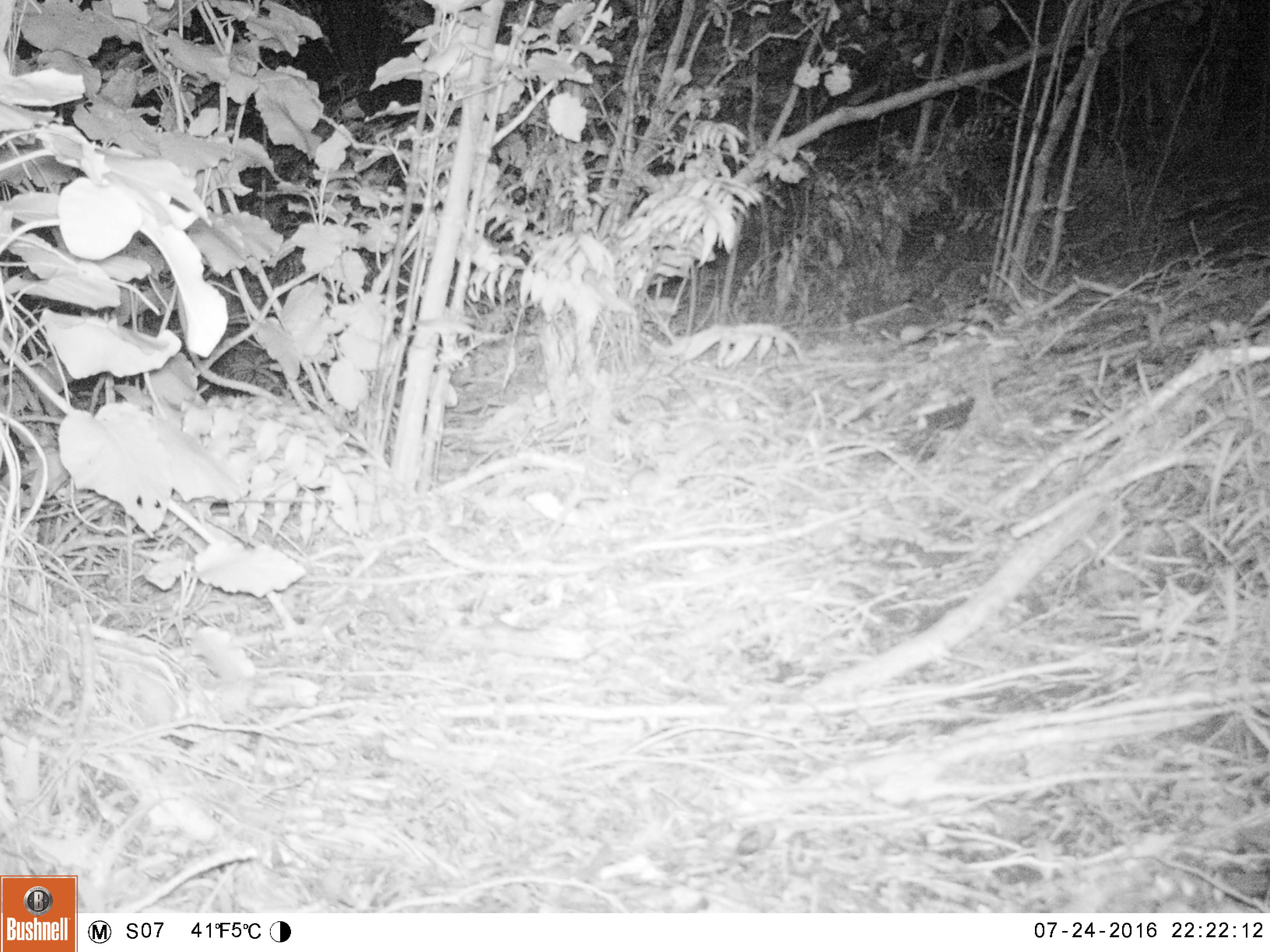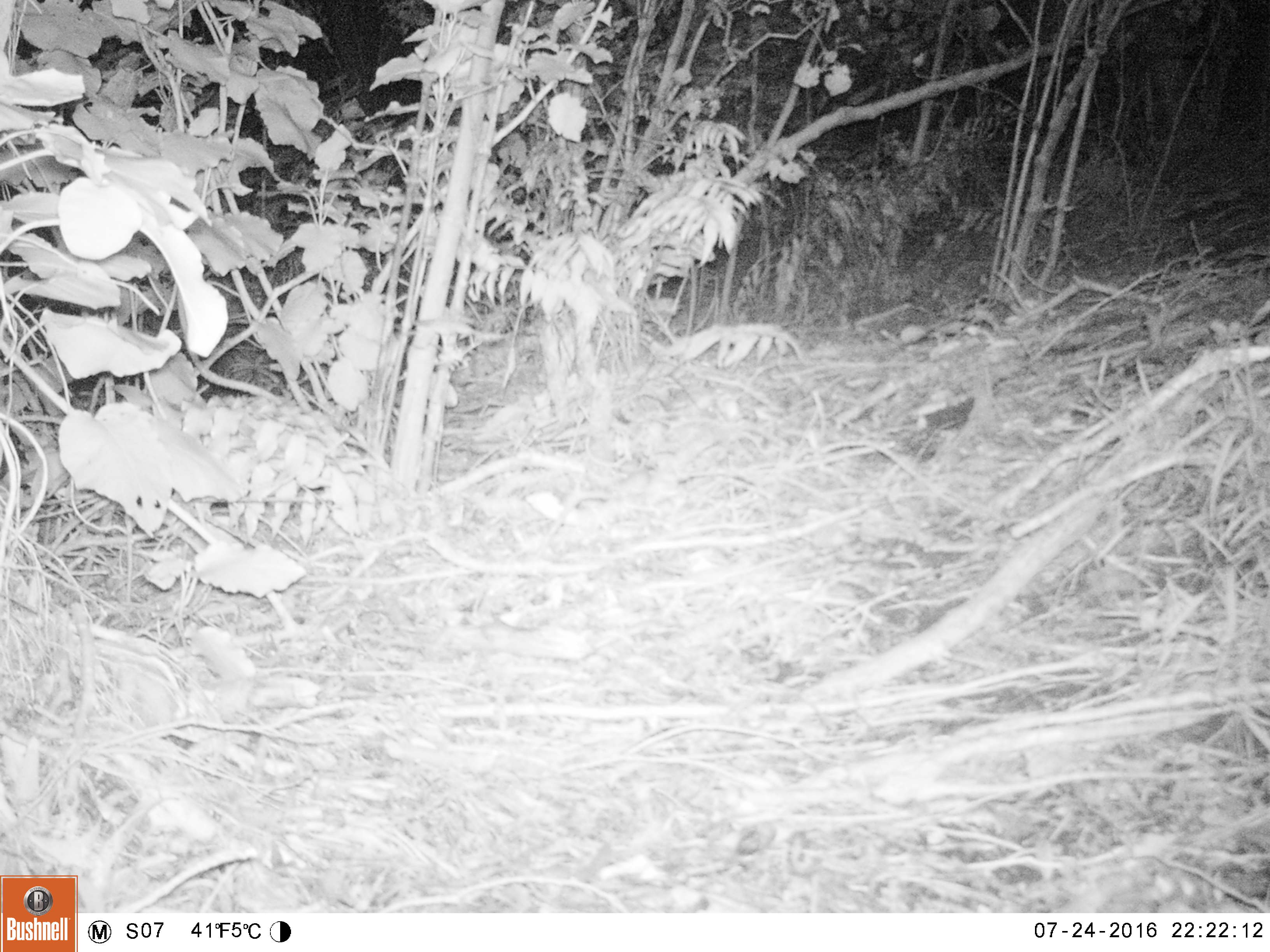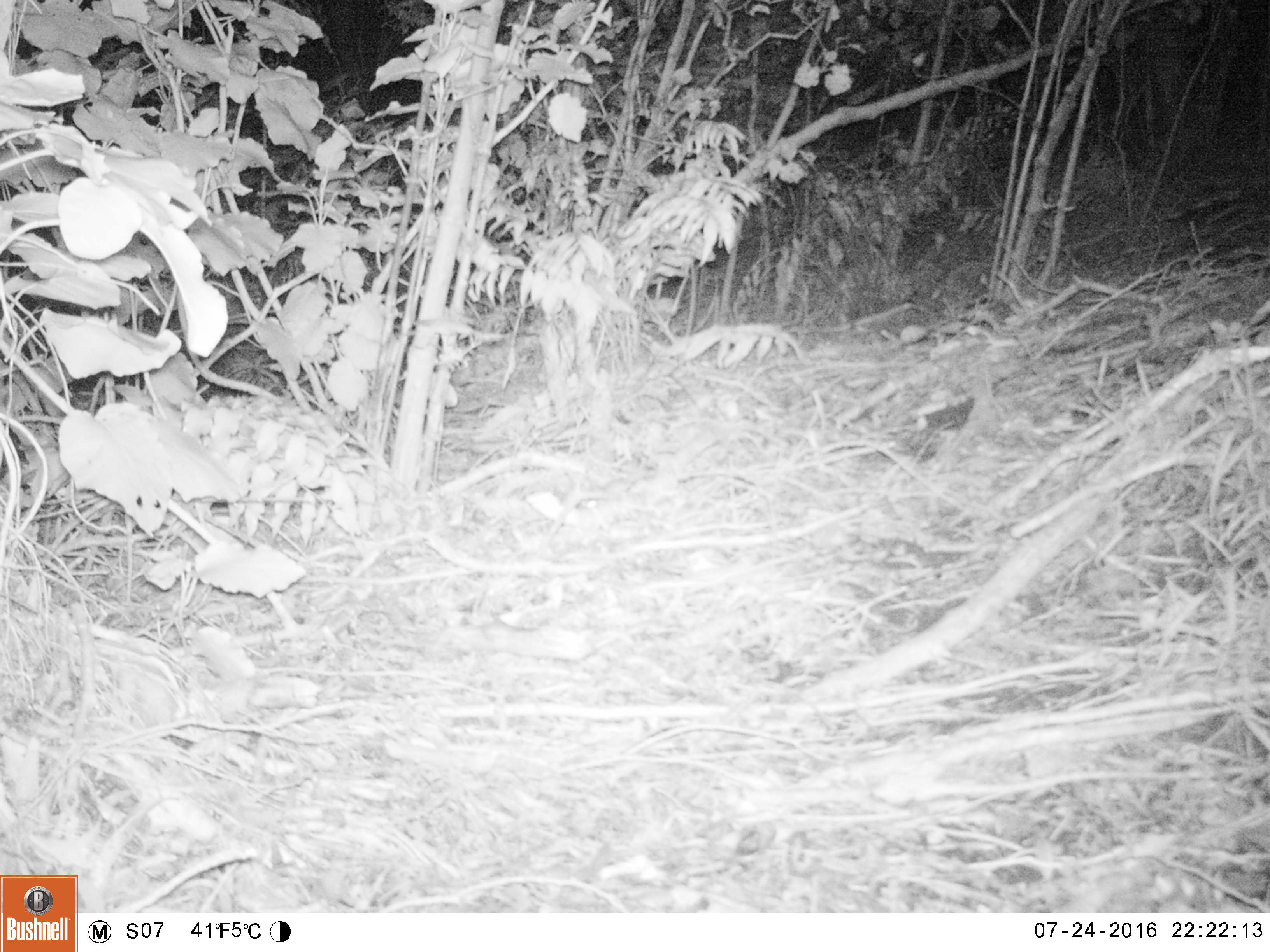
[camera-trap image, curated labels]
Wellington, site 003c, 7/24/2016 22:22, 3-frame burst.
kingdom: Animalia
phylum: Chordata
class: Mammalia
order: Rodentia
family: Muridae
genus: Mus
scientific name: Mus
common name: mouse